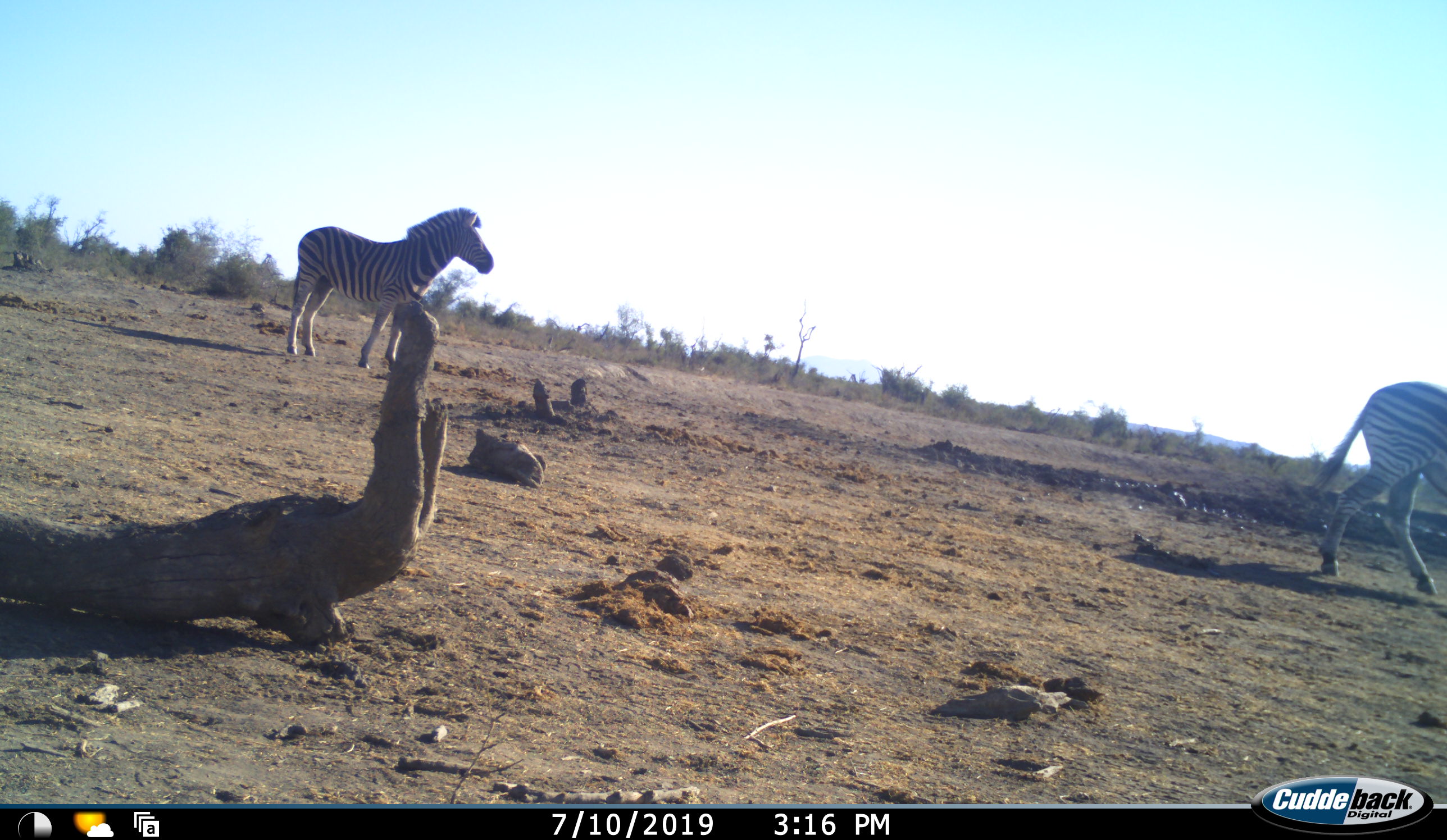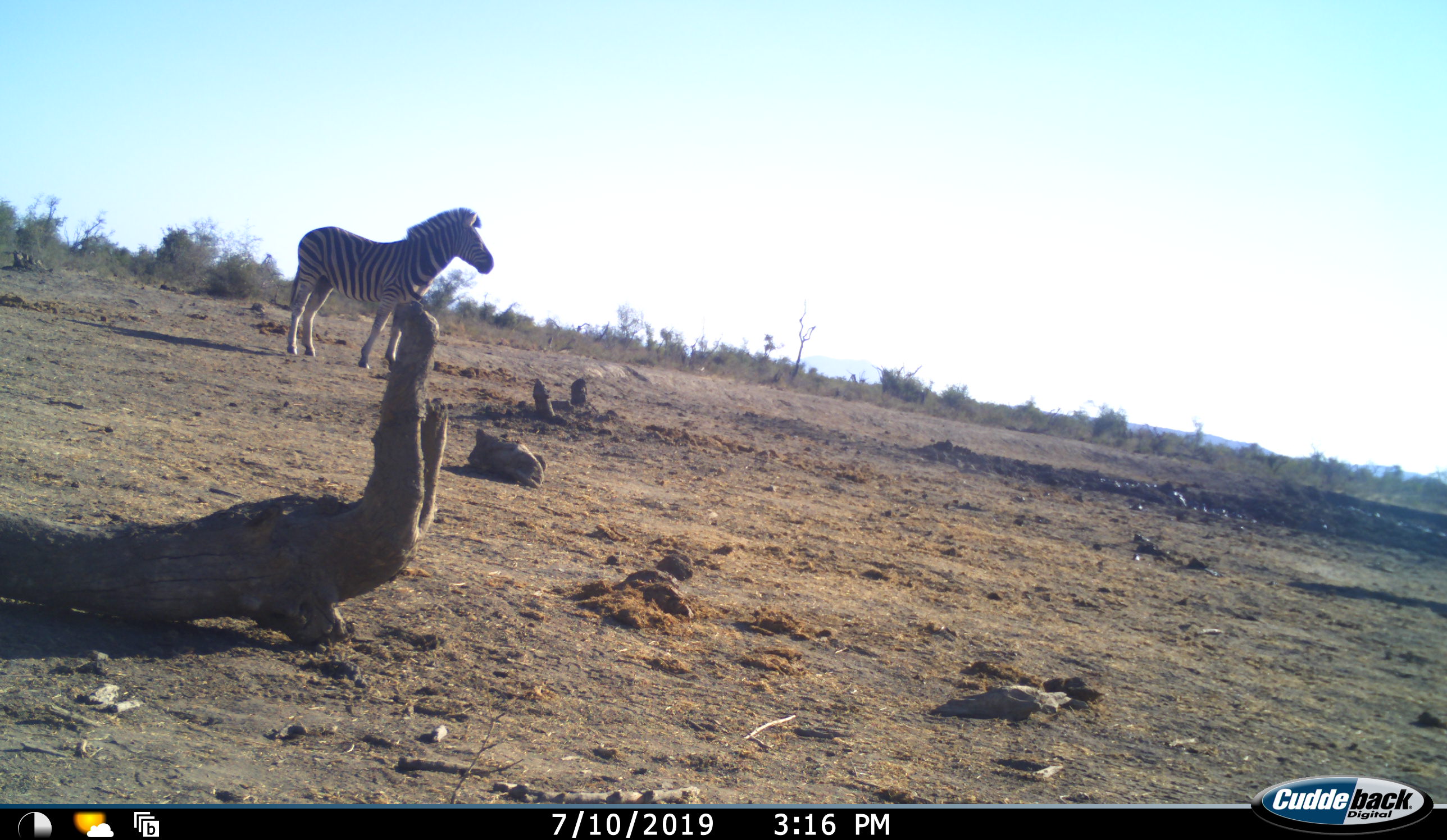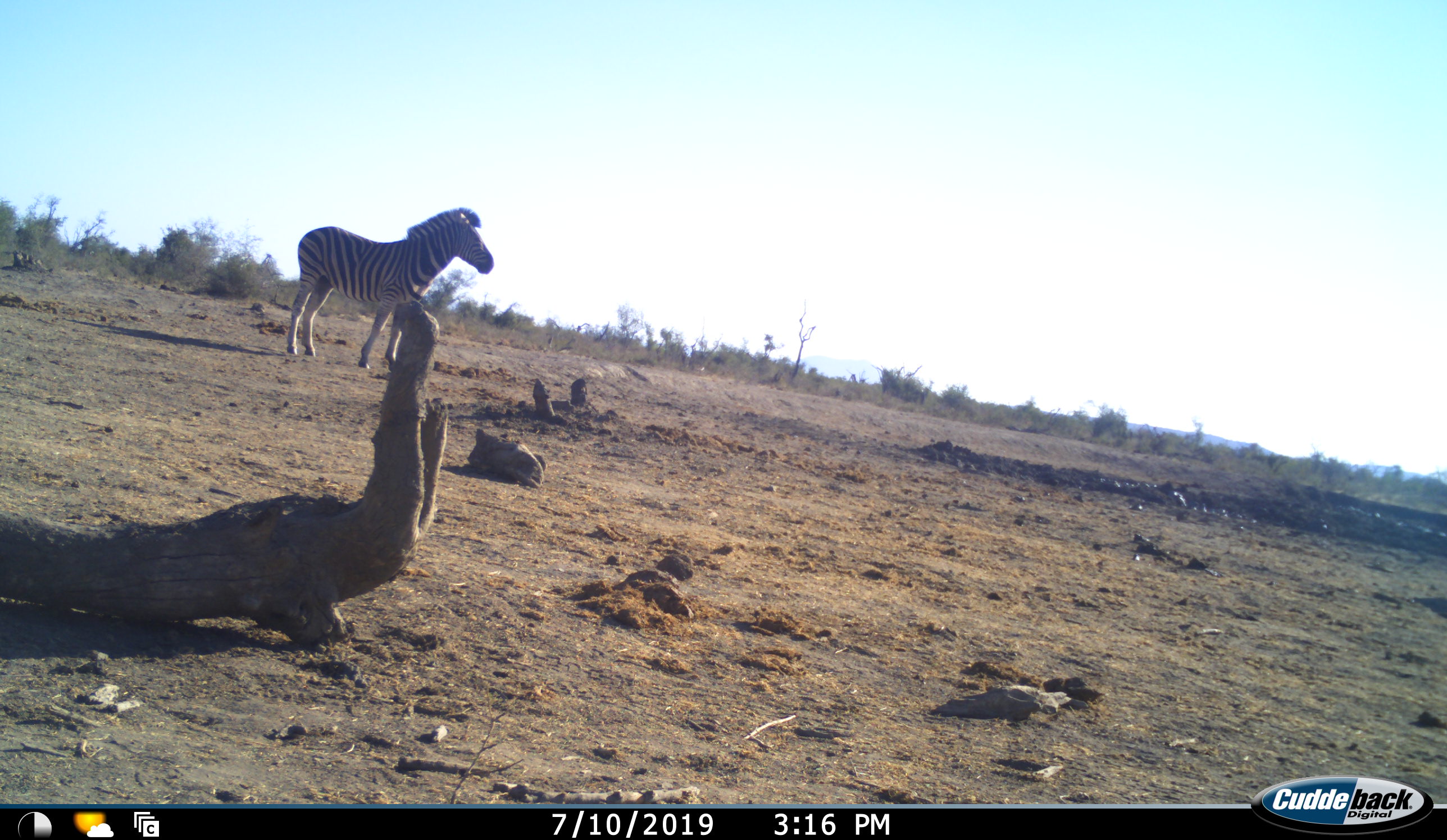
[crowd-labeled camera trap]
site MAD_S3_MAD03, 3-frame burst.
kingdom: Animalia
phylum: Chordata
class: Mammalia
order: Perissodactyla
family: Equidae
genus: Equus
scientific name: Equus quagga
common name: plains zebra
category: zebraplains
Zebraplains (plains zebra) (Equus quagga), count 2. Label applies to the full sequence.